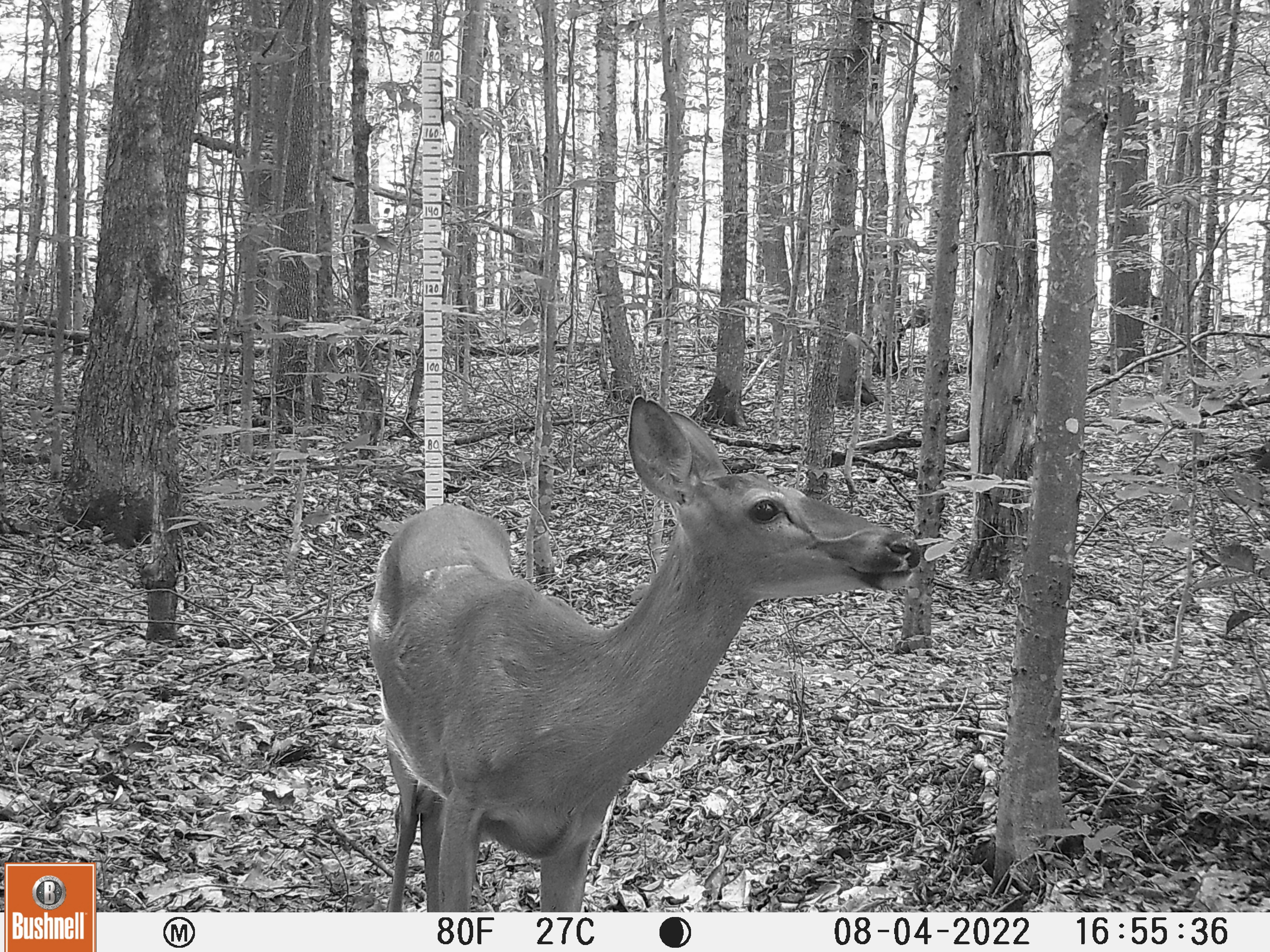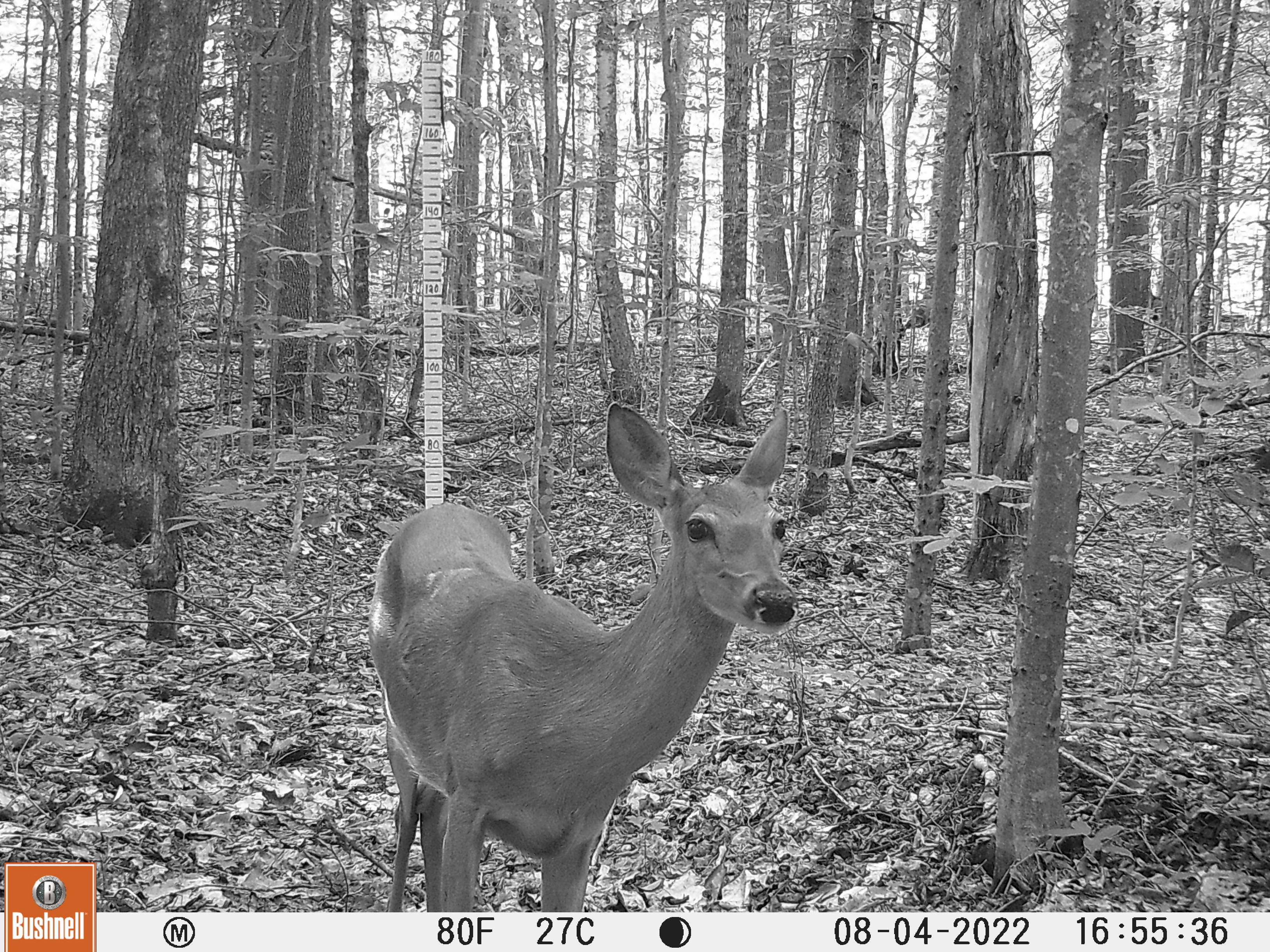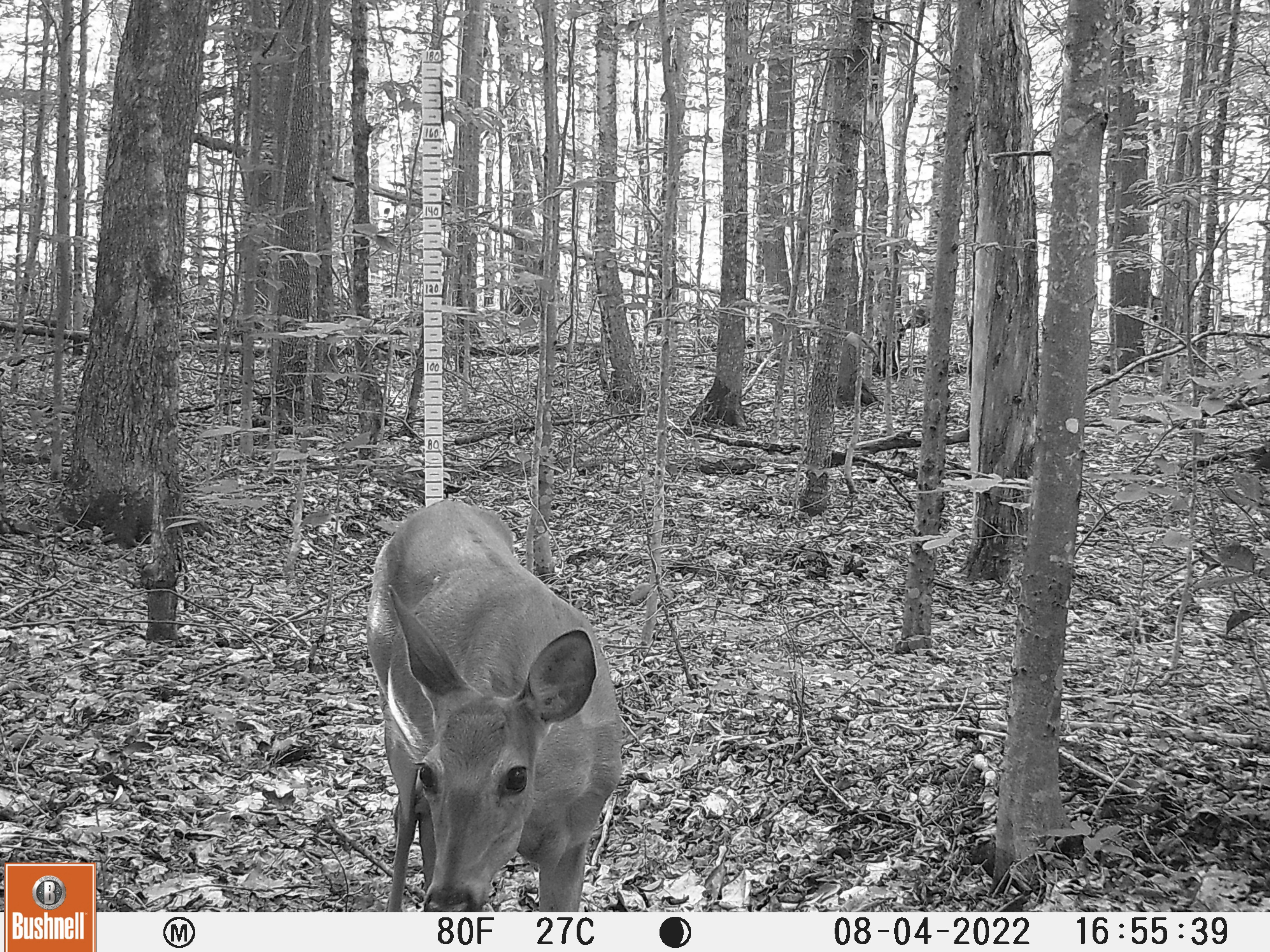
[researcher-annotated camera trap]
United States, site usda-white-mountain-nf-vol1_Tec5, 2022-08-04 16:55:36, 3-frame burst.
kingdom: Animalia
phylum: Chordata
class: Mammalia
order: Artiodactyla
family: Cervidae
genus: Odocoileus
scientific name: Odocoileus virginianus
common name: white-tailed deer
White-tailed deer (Odocoileus virginianus).